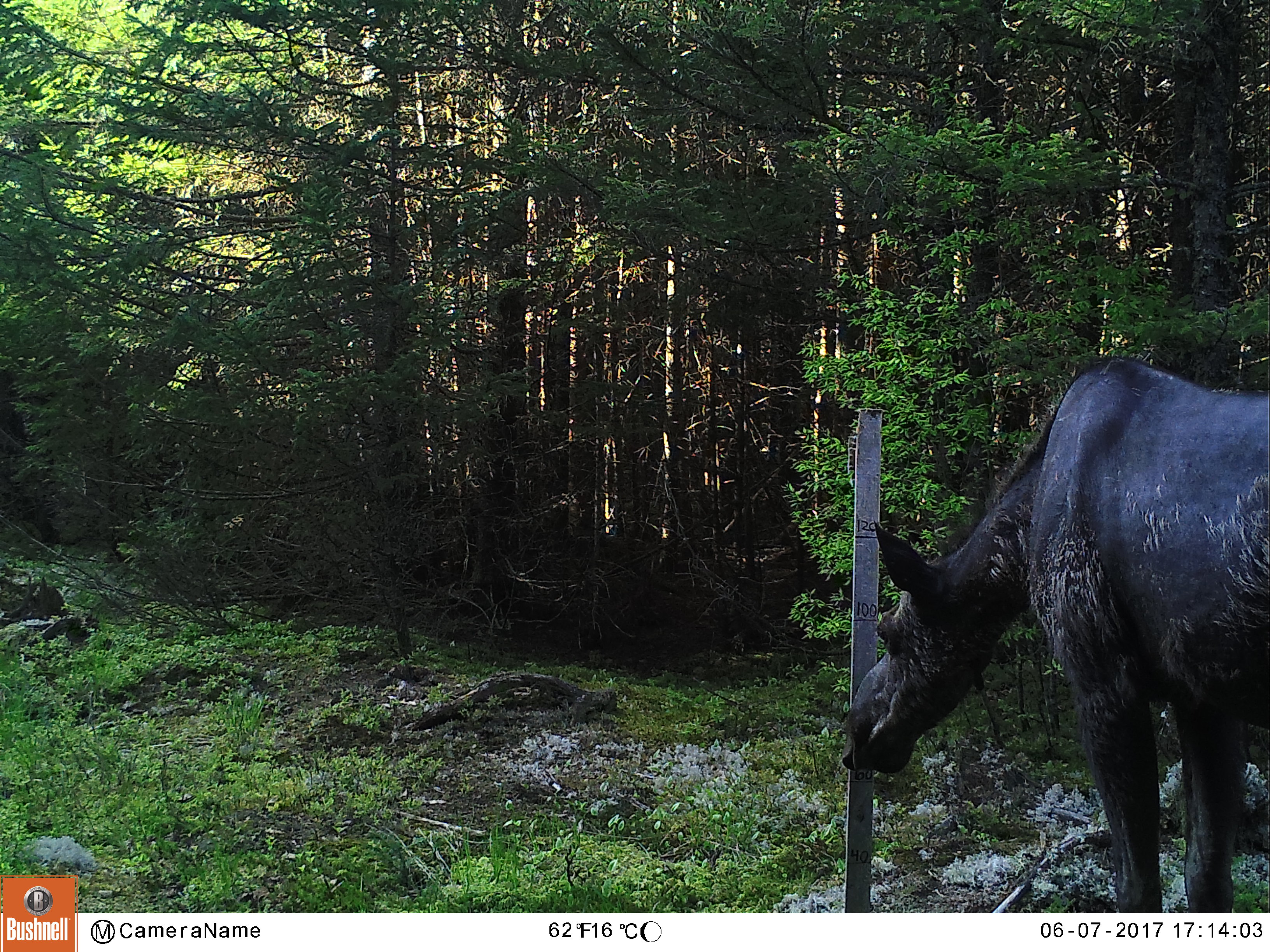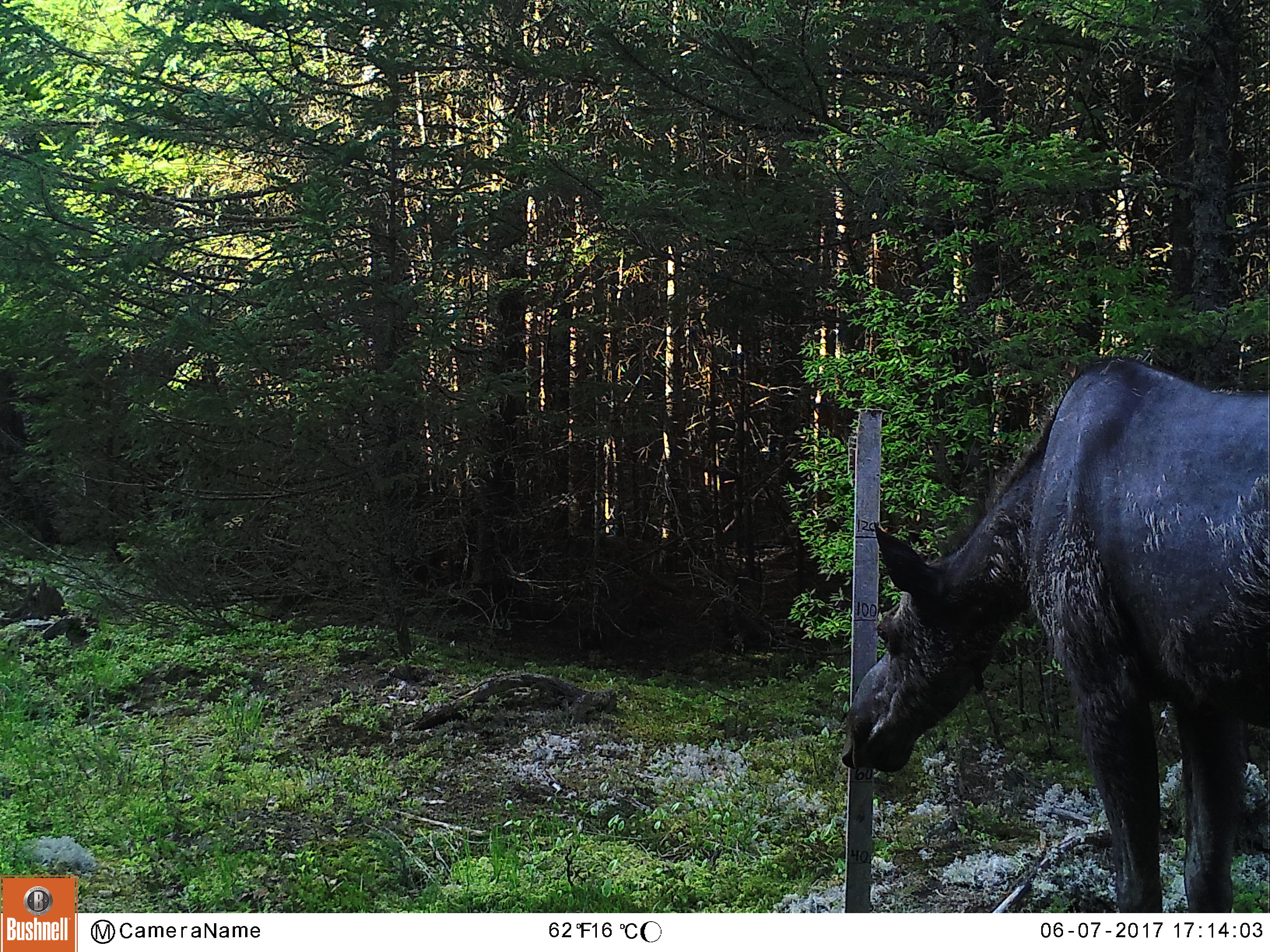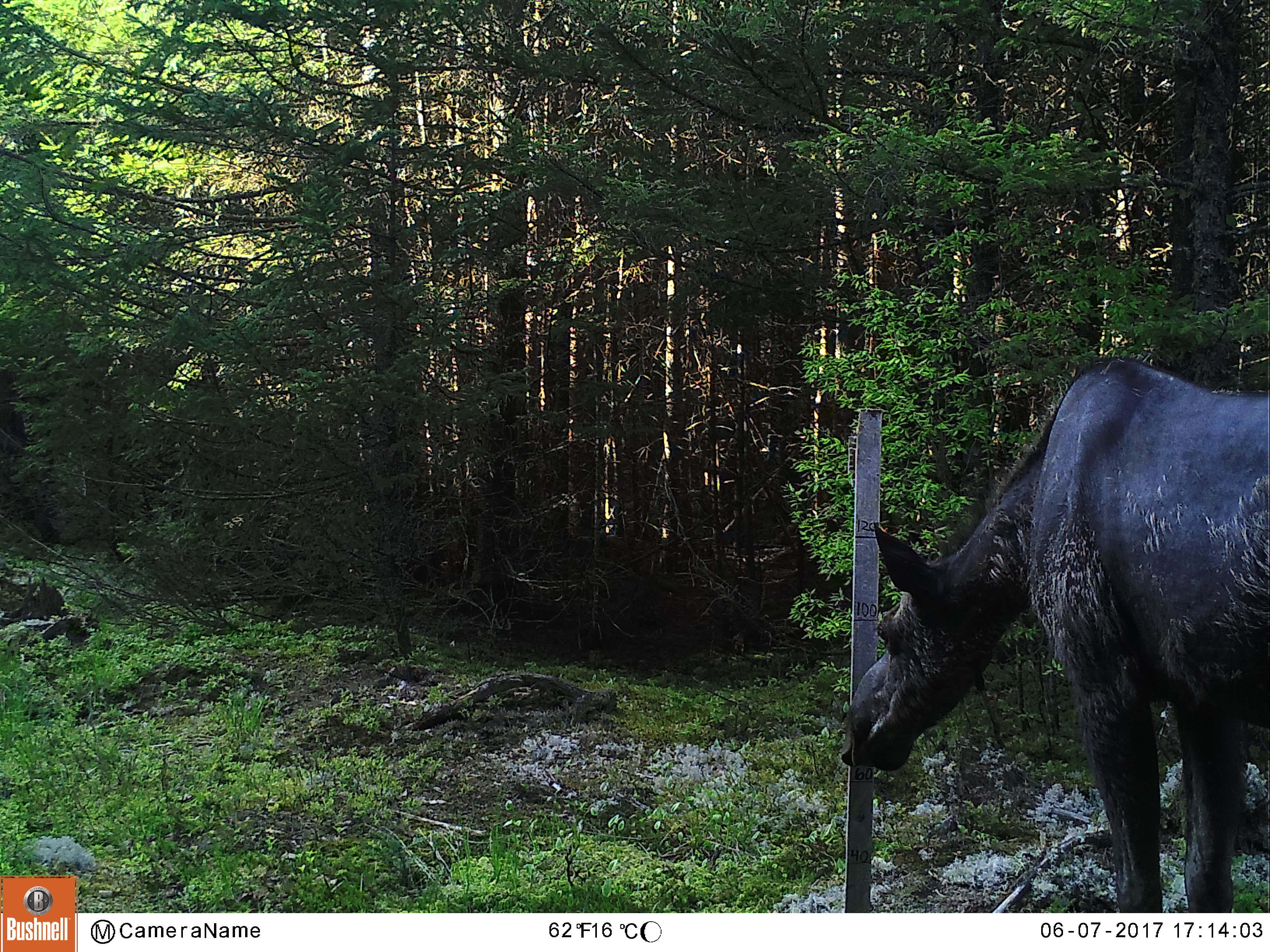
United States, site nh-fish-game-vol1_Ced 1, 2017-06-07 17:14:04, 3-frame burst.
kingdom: Animalia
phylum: Chordata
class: Mammalia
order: Artiodactyla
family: Cervidae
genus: Alces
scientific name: Alces alces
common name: moose